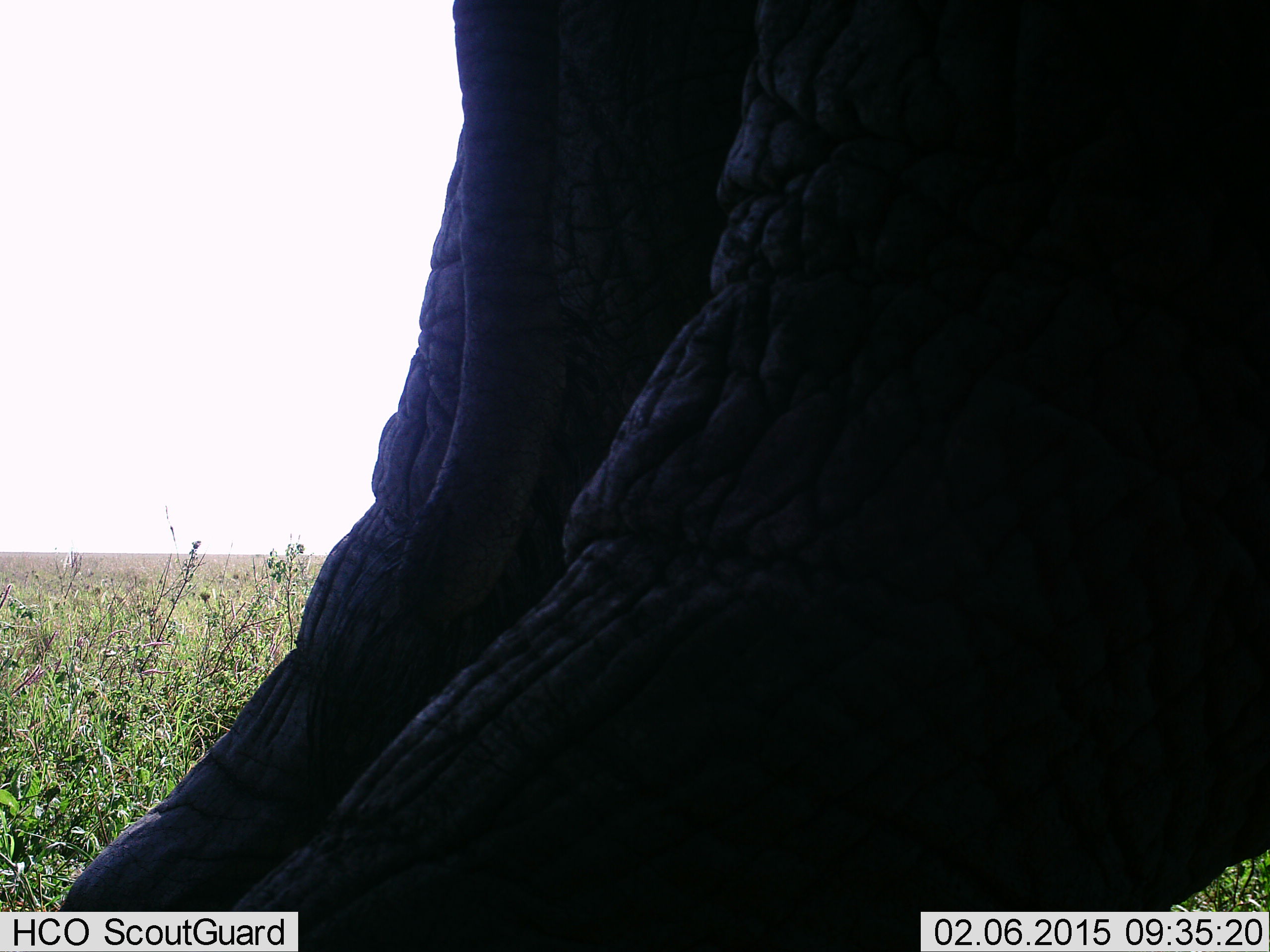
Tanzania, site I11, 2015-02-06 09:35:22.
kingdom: Animalia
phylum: Chordata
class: Mammalia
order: Proboscidea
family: Elephantidae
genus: Loxodonta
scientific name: Loxodonta africana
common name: african bush elephant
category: elephant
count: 1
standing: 90%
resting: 0%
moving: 10%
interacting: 0%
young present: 0%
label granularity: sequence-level